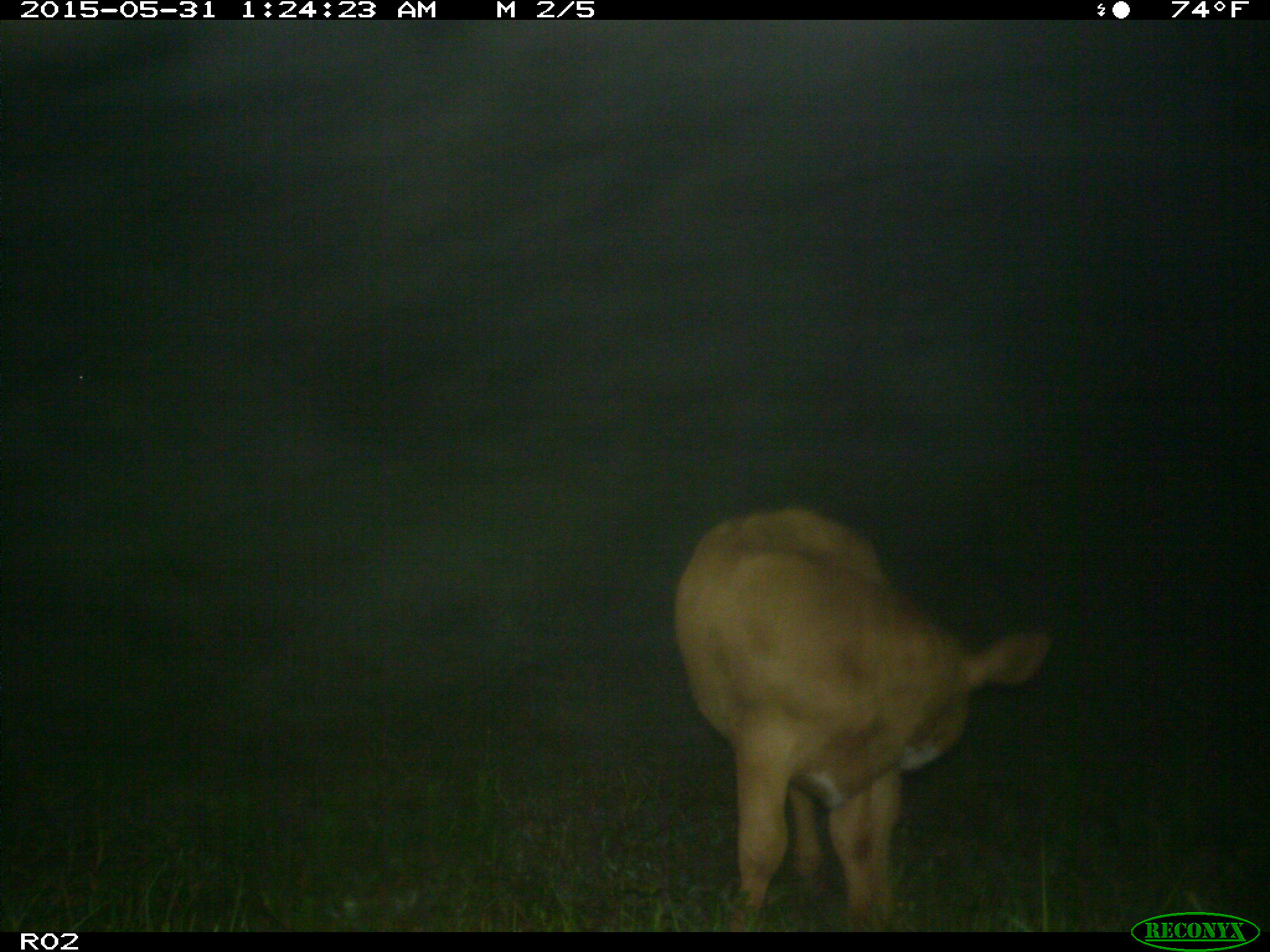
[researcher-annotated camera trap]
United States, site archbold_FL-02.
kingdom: Animalia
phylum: Chordata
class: Mammalia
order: Artiodactyla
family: Bovidae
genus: Bos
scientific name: Bos taurus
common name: domestic cow